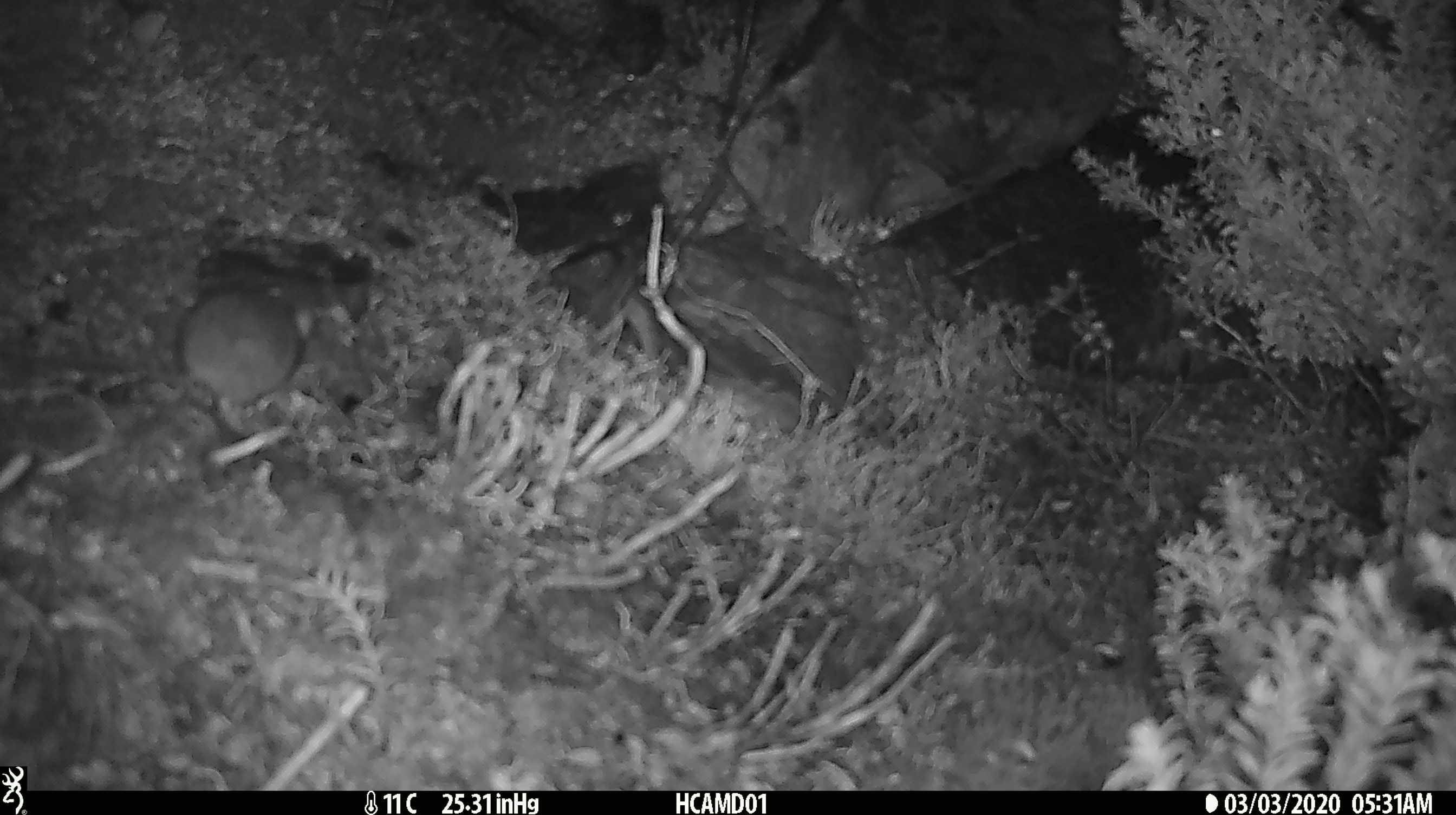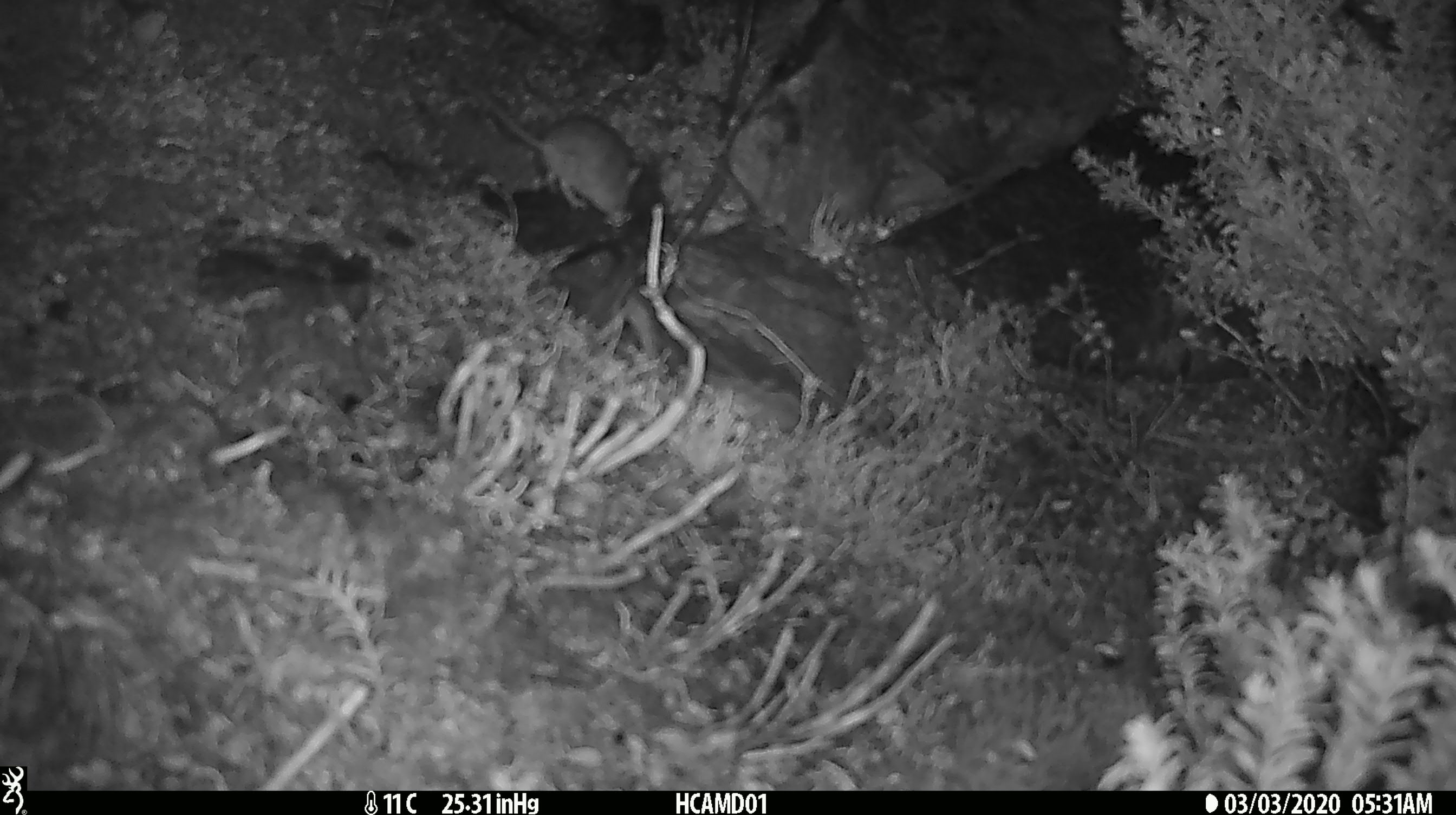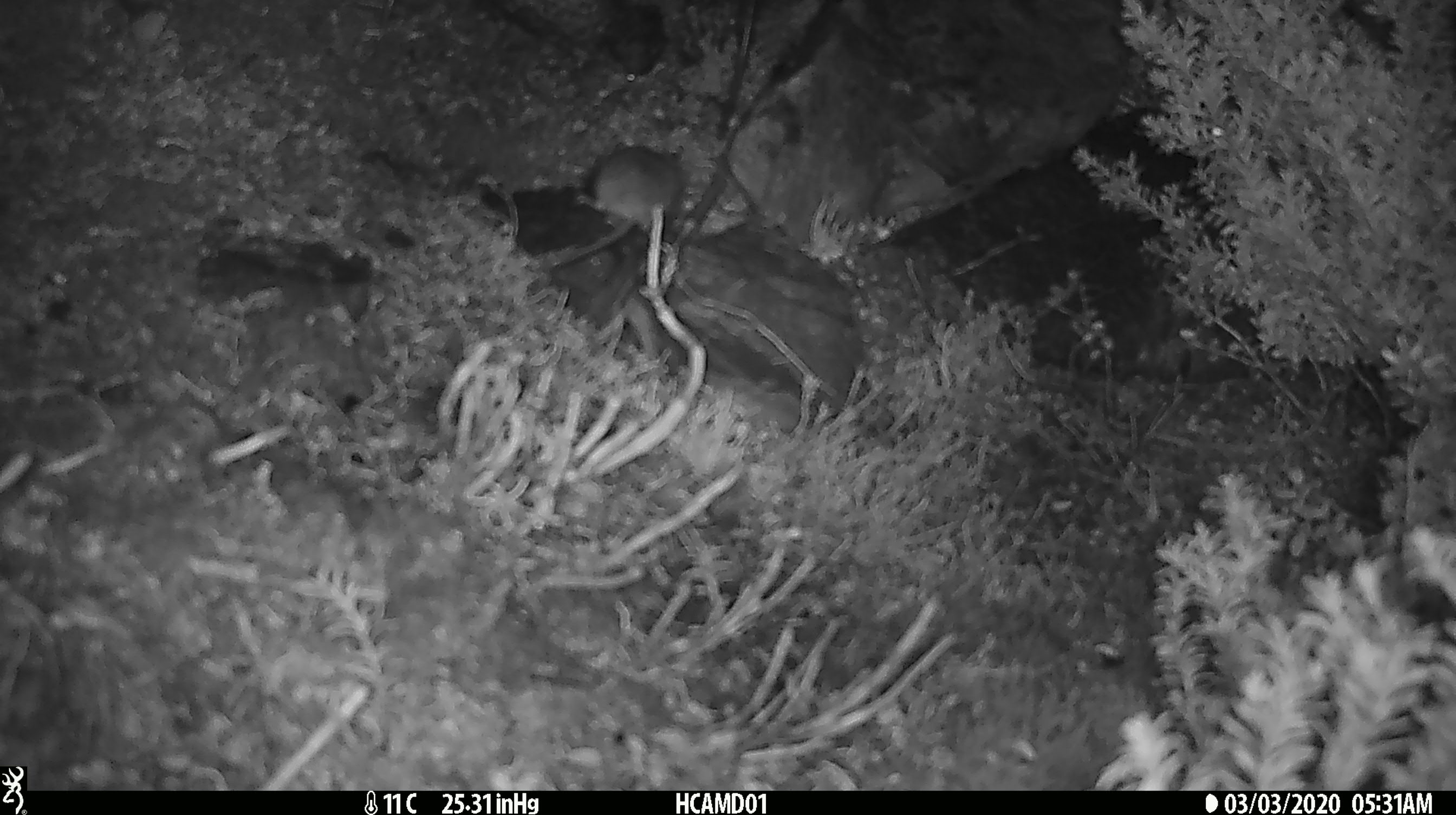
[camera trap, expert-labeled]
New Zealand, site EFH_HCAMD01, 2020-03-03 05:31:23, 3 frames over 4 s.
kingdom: Animalia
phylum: Chordata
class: Mammalia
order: Rodentia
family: Muridae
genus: Mus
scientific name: Mus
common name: mouse